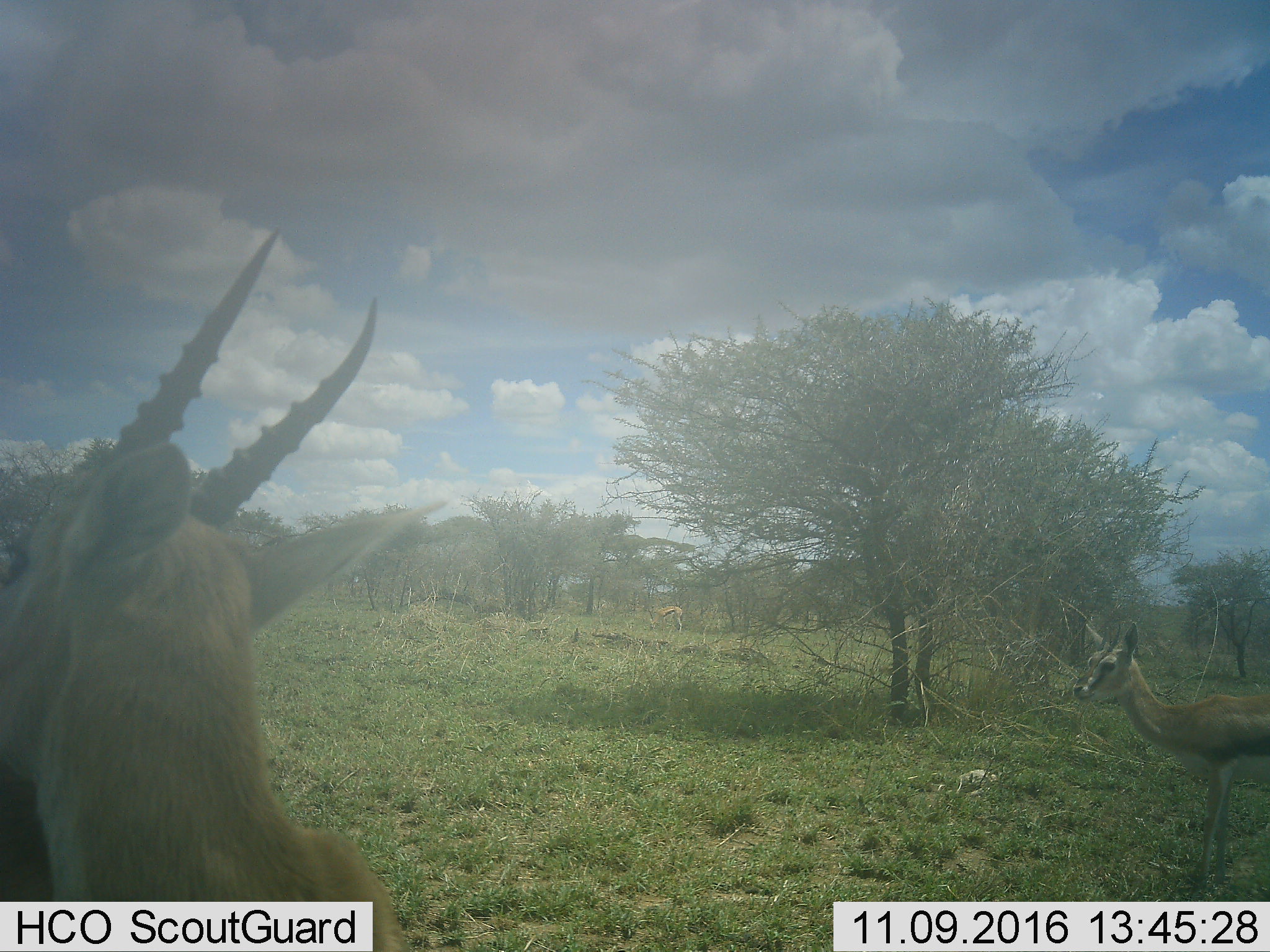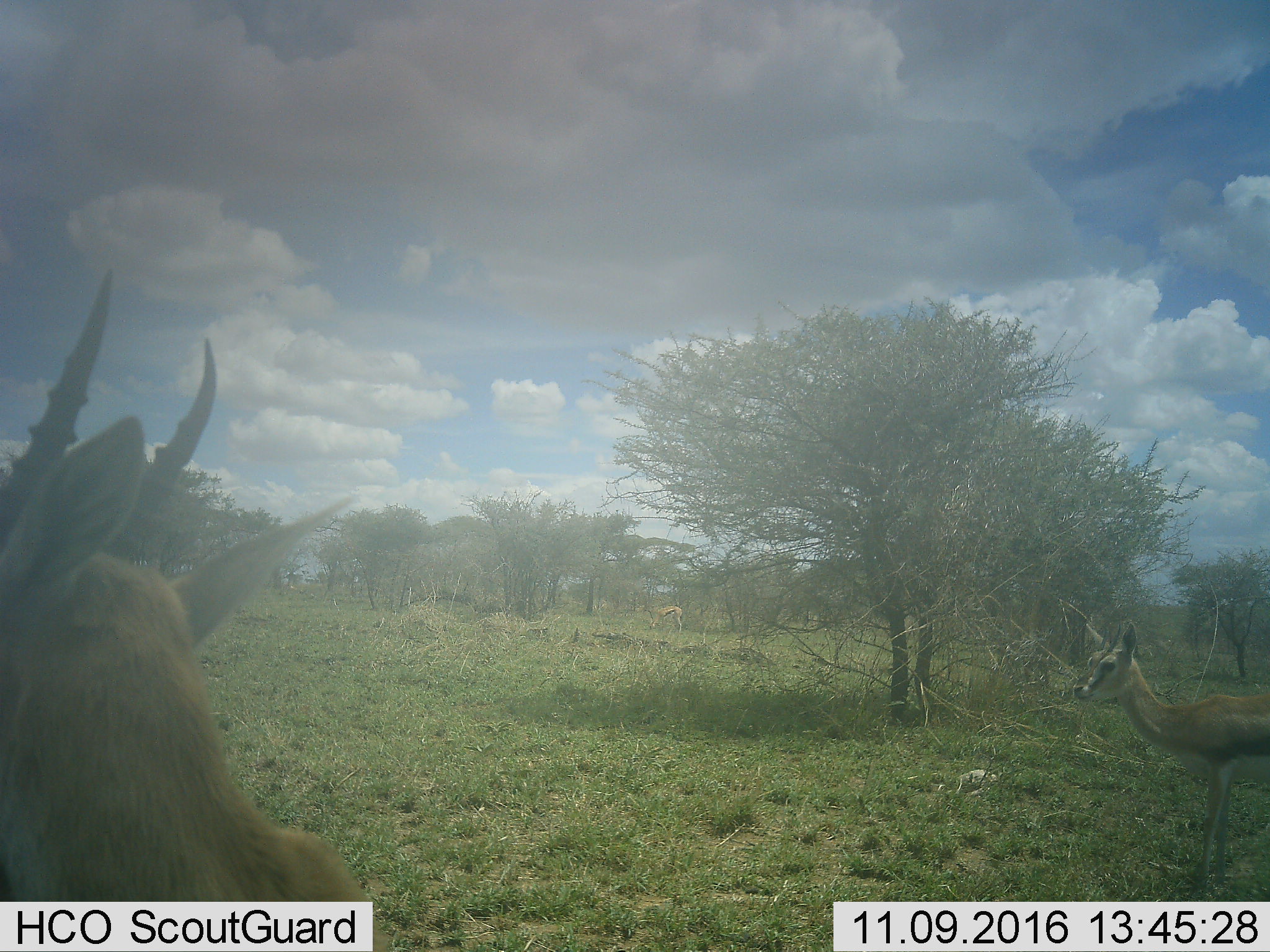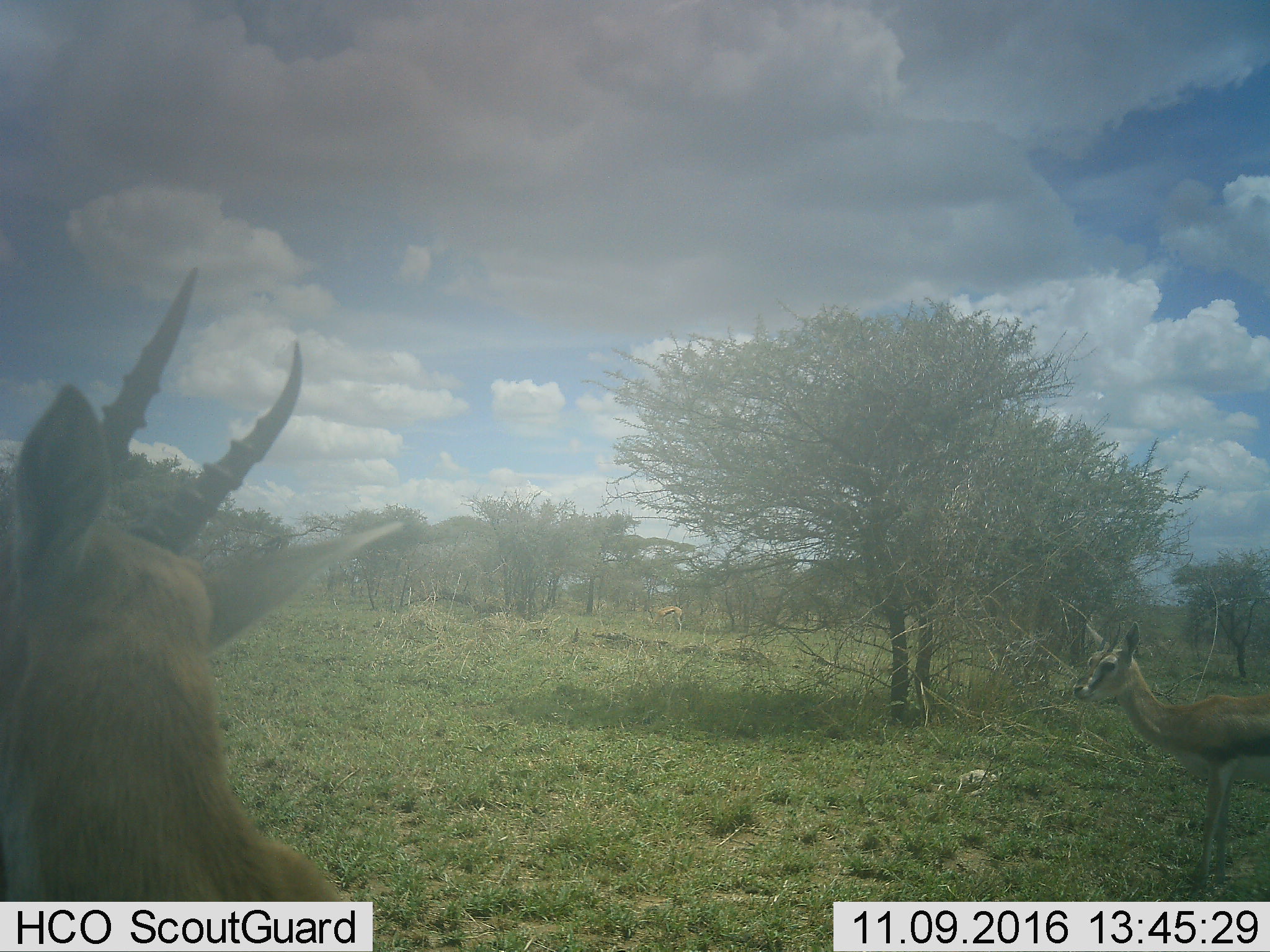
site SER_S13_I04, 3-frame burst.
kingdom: Animalia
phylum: Chordata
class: Mammalia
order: Artiodactyla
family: Bovidae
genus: Eudorcas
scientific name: Eudorcas thomsonii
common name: thomson's gazelle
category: gazellethomsons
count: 2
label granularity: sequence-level